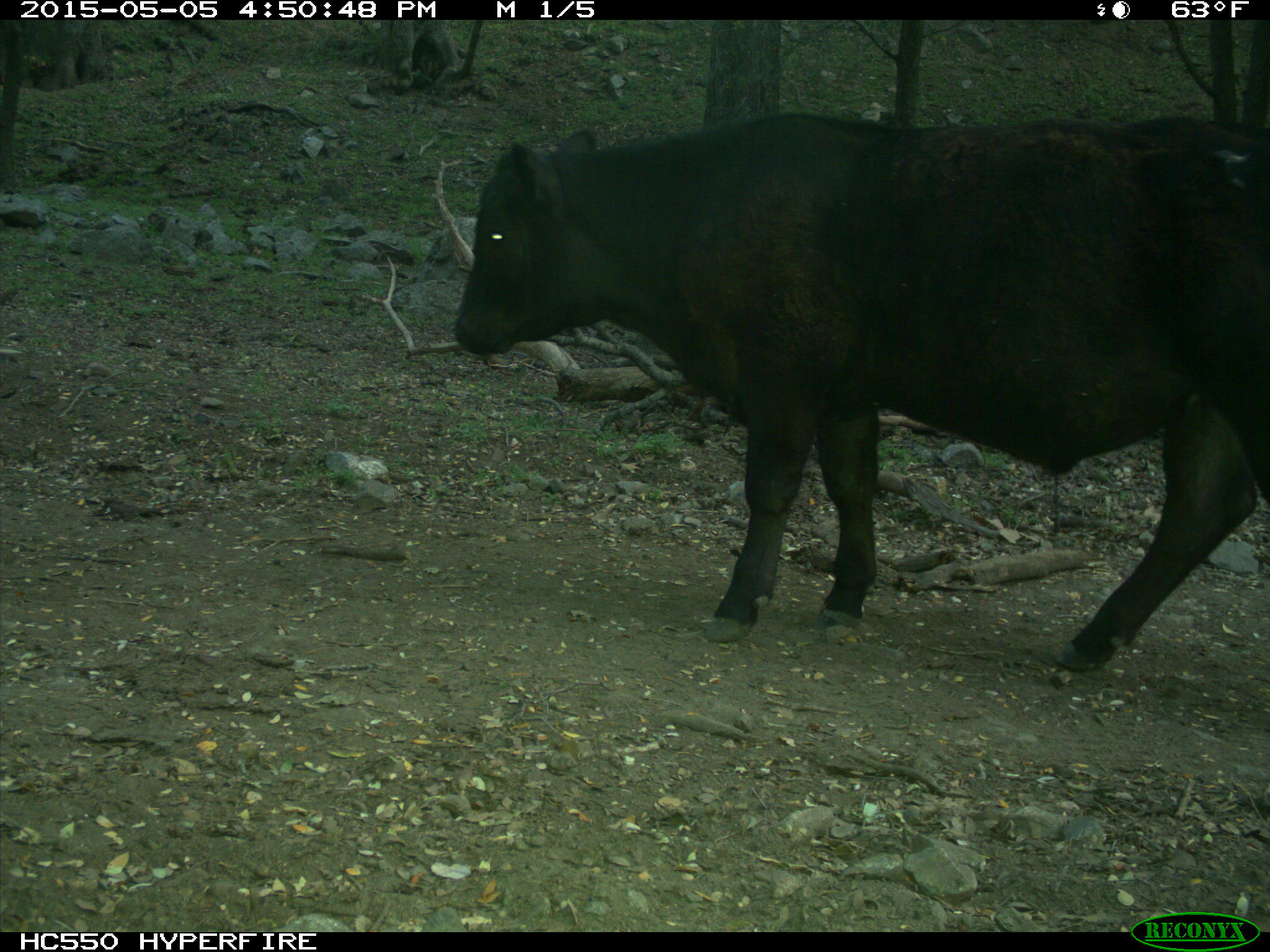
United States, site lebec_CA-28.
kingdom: Animalia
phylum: Chordata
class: Mammalia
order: Artiodactyla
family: Bovidae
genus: Bos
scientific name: Bos taurus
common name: domestic cow